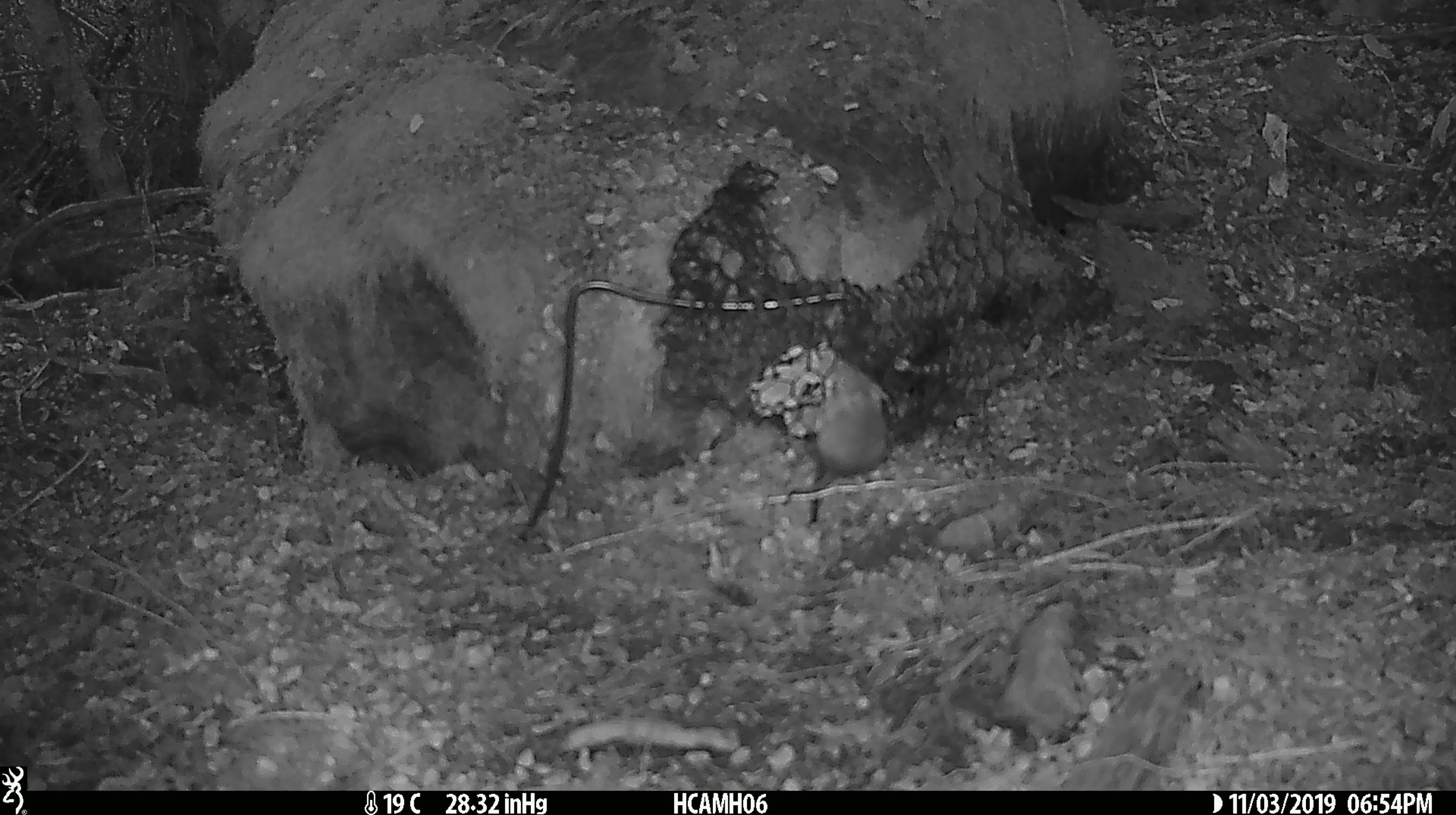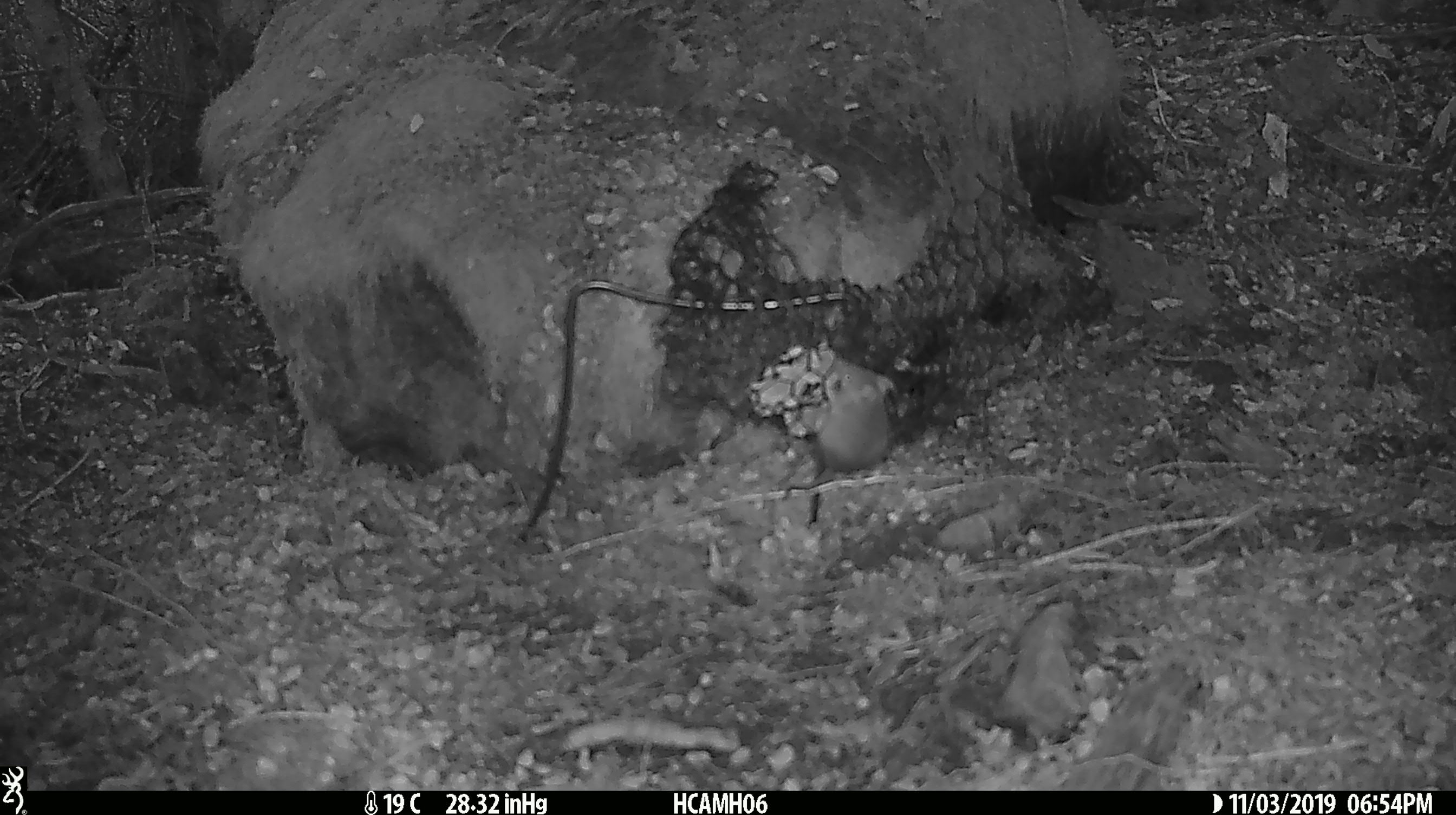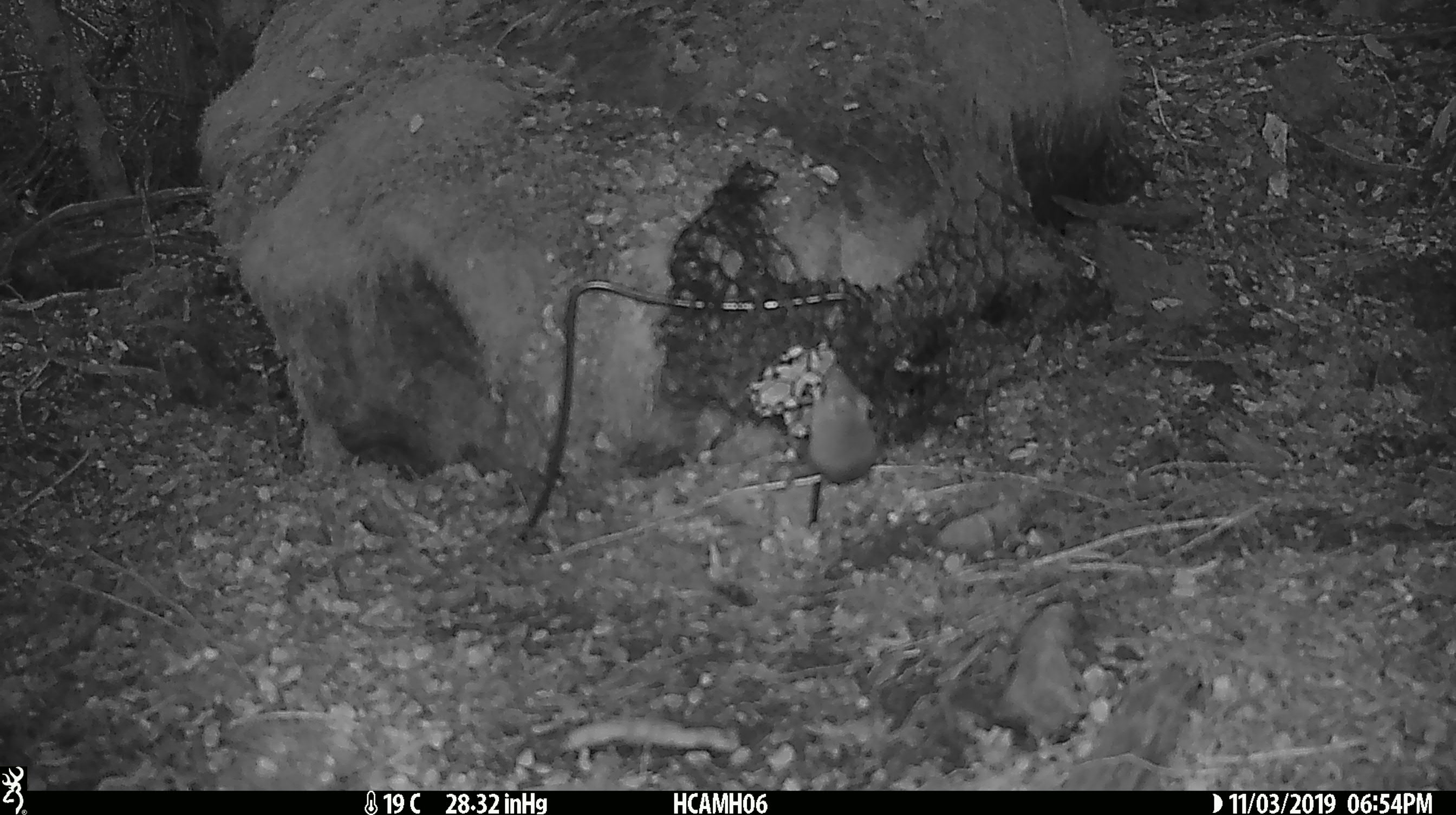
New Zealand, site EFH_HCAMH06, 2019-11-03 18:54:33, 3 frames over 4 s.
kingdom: Animalia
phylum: Chordata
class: Mammalia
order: Rodentia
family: Muridae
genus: Mus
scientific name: Mus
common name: mouse